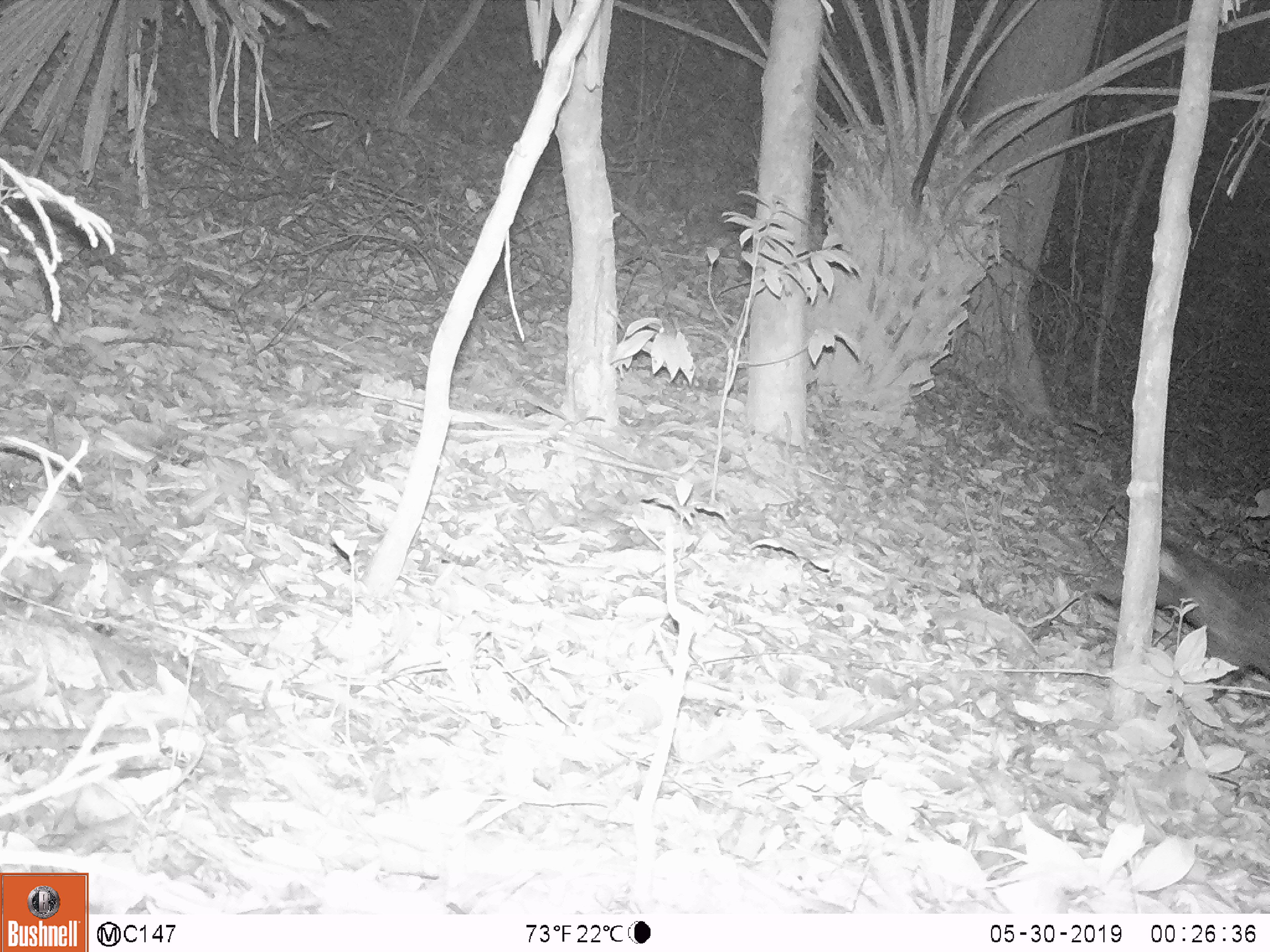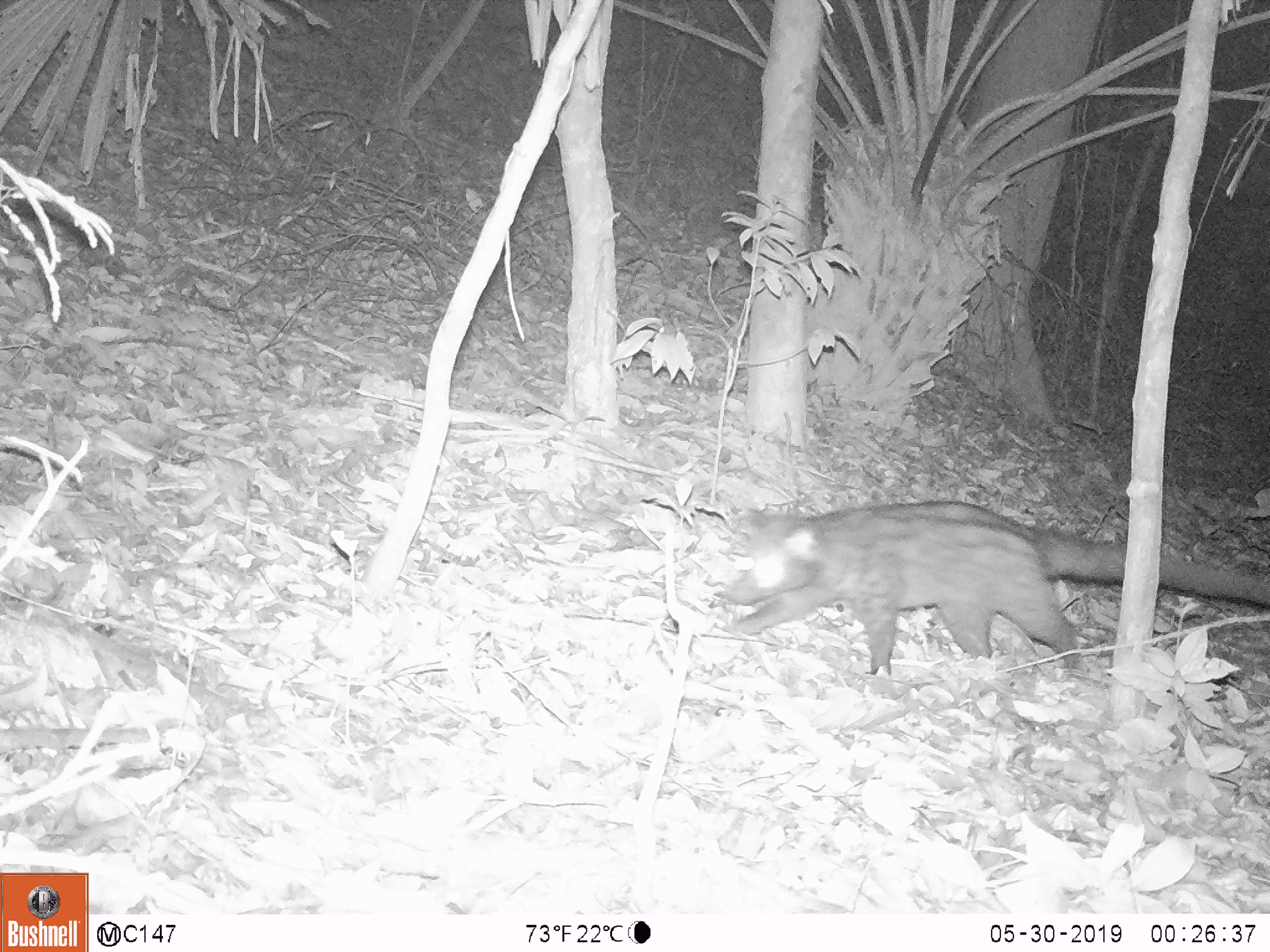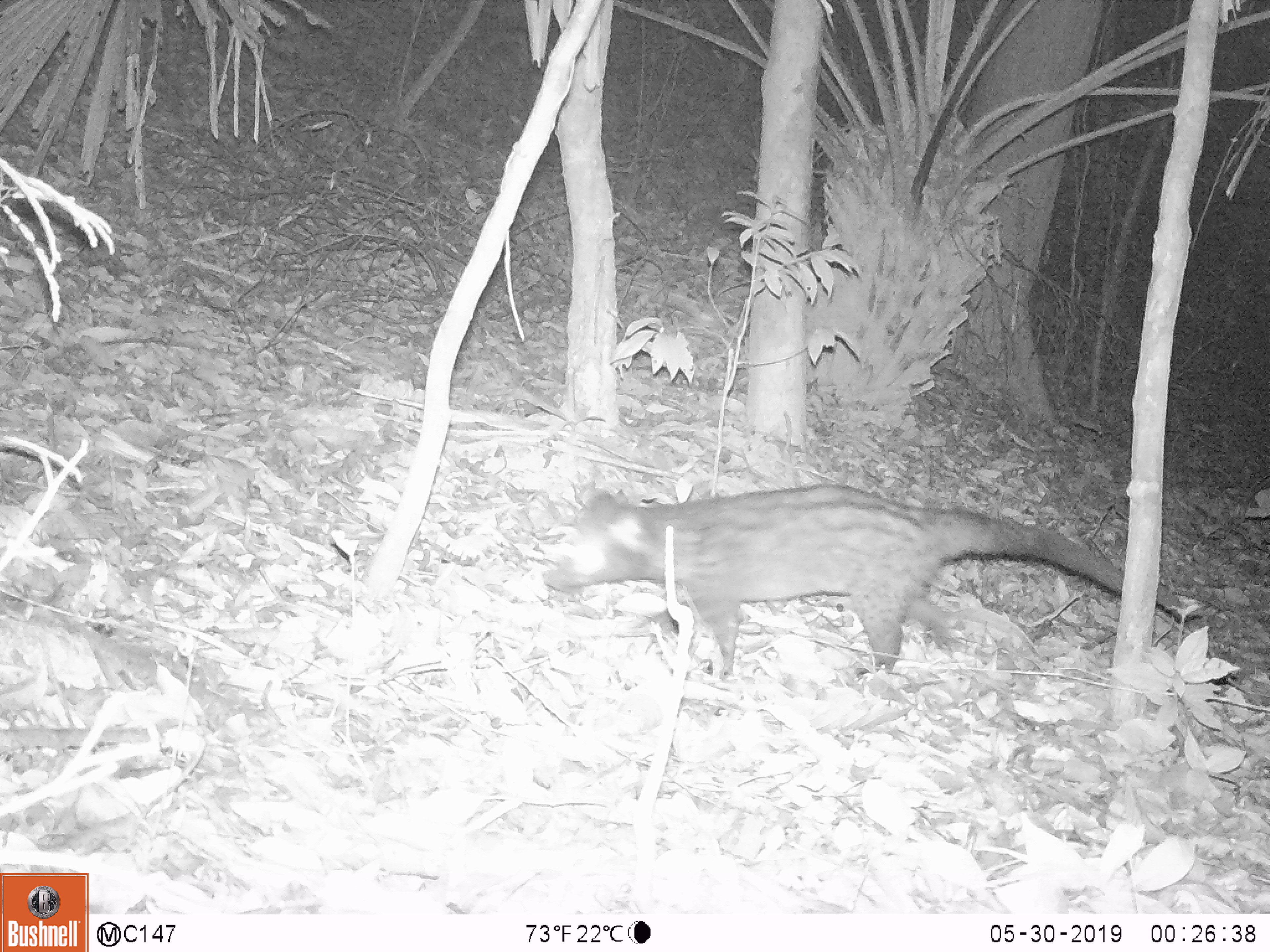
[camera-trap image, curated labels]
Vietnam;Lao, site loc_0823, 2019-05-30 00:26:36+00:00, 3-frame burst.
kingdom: Animalia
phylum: Chordata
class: Mammalia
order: Carnivora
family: Viverridae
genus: Paradoxurus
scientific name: Paradoxurus hermaphroditus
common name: common palm civet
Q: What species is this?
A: Common palm civet (Paradoxurus hermaphroditus).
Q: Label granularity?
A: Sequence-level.